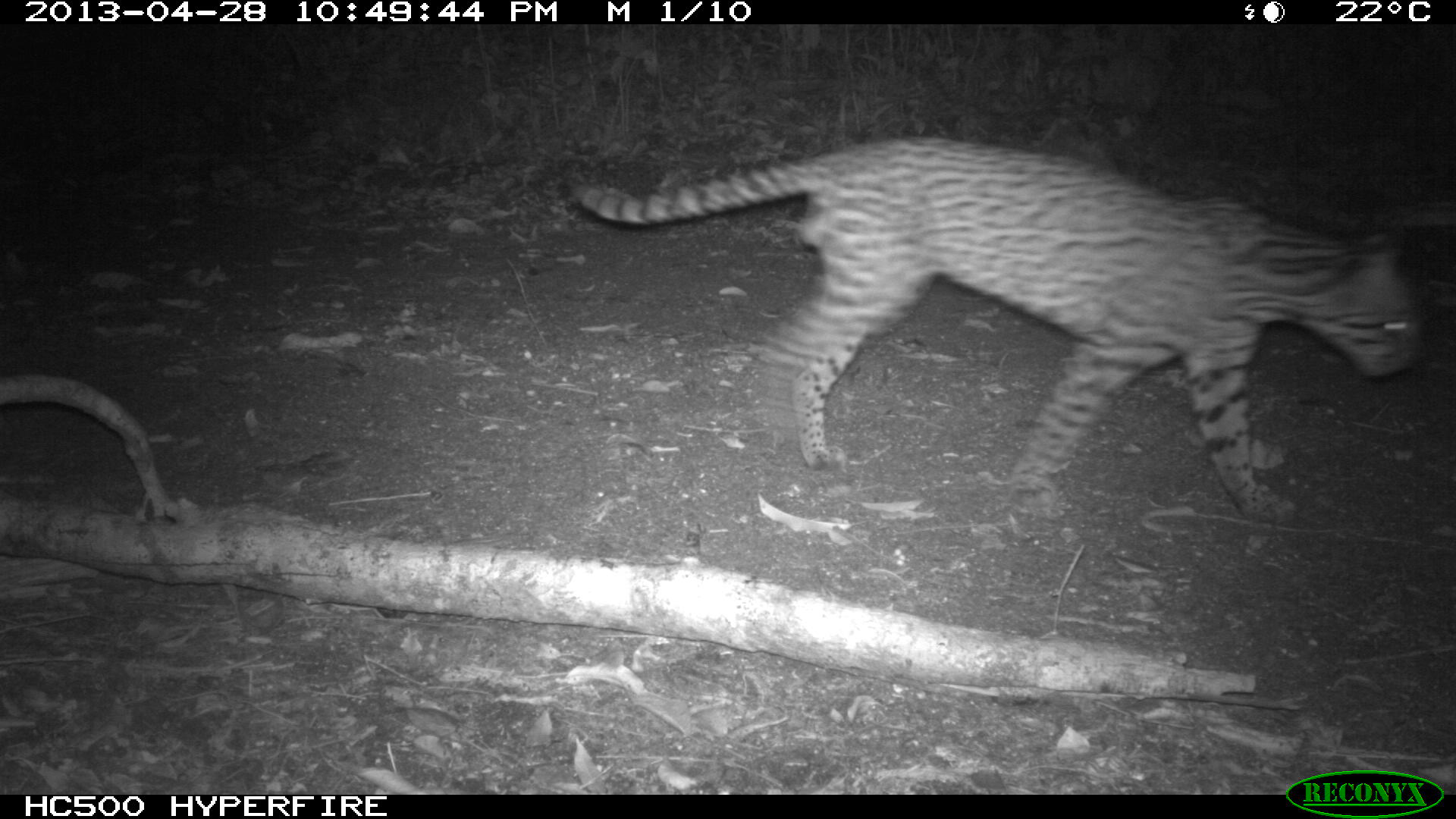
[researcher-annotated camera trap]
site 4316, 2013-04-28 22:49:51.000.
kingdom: Animalia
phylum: Chordata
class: Mammalia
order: Carnivora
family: Felidae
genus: Leopardus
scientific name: Leopardus pardalis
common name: ocelot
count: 1